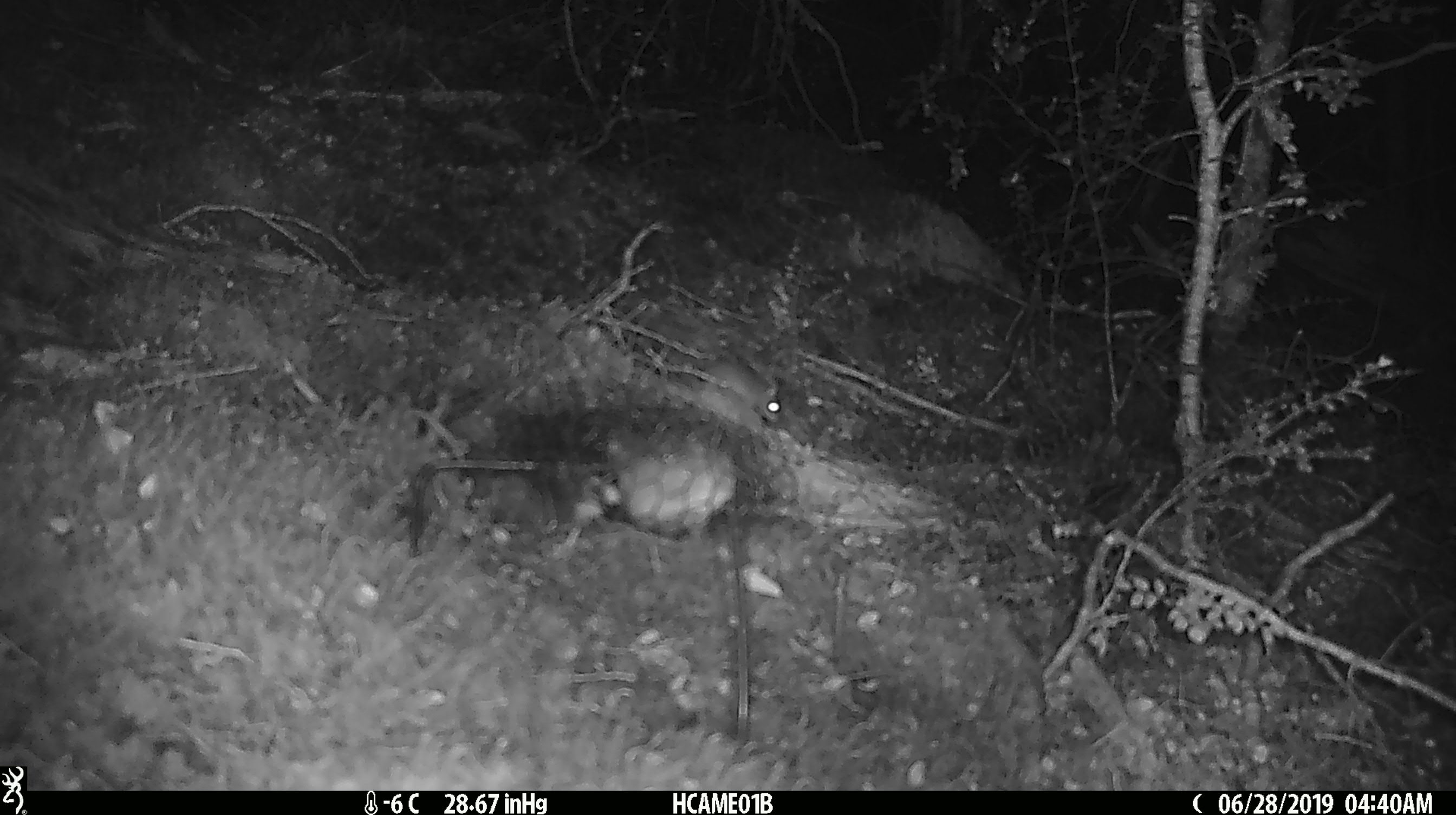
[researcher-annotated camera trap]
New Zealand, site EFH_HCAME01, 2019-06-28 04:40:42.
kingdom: Animalia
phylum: Chordata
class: Mammalia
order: Rodentia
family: Muridae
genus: Mus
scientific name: Mus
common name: mouse